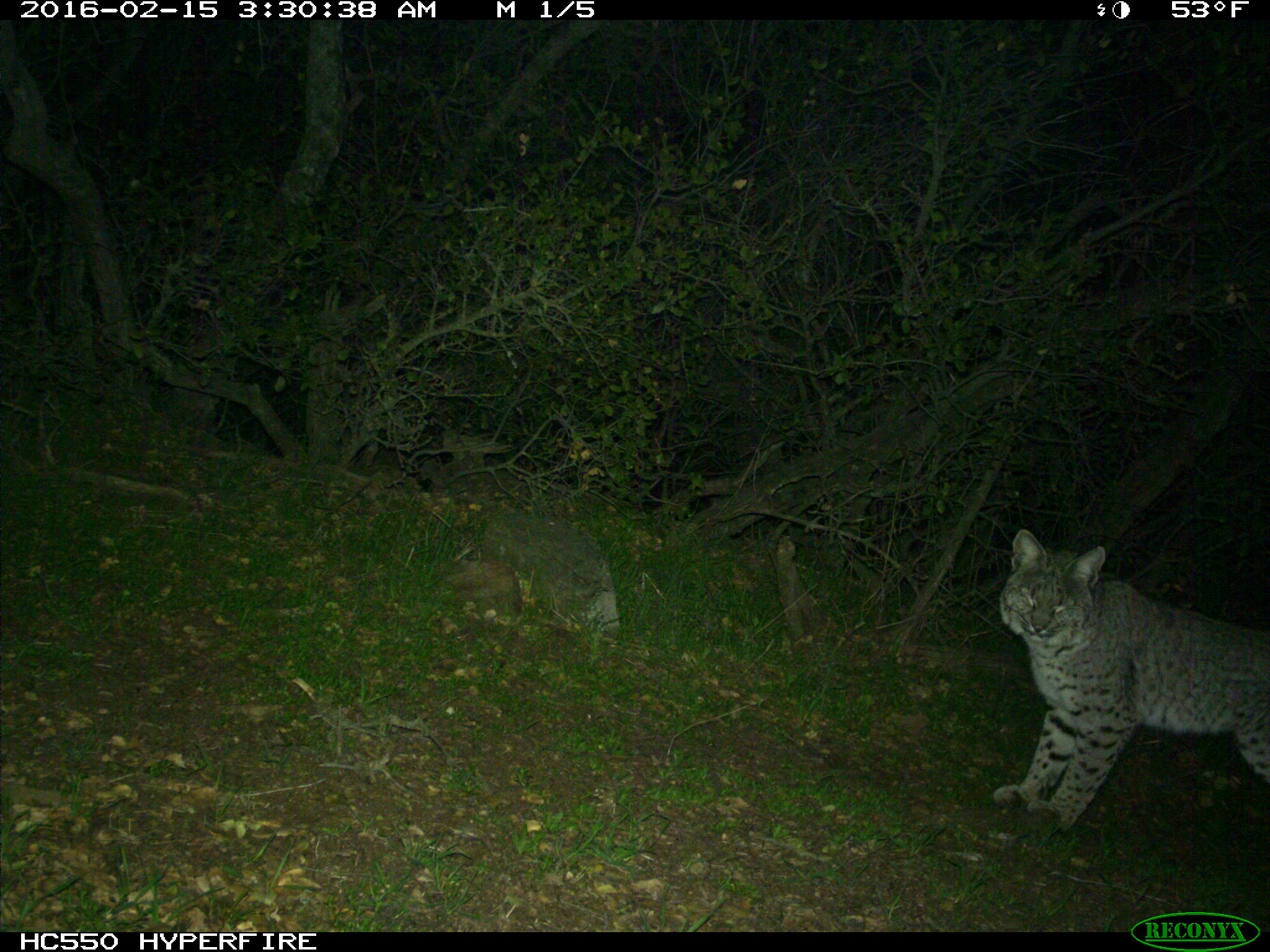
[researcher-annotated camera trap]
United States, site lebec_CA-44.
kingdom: Animalia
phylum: Chordata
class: Mammalia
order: Carnivora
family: Felidae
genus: Lynx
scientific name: Lynx rufus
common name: bobcat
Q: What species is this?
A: Lynx rufus (bobcat).